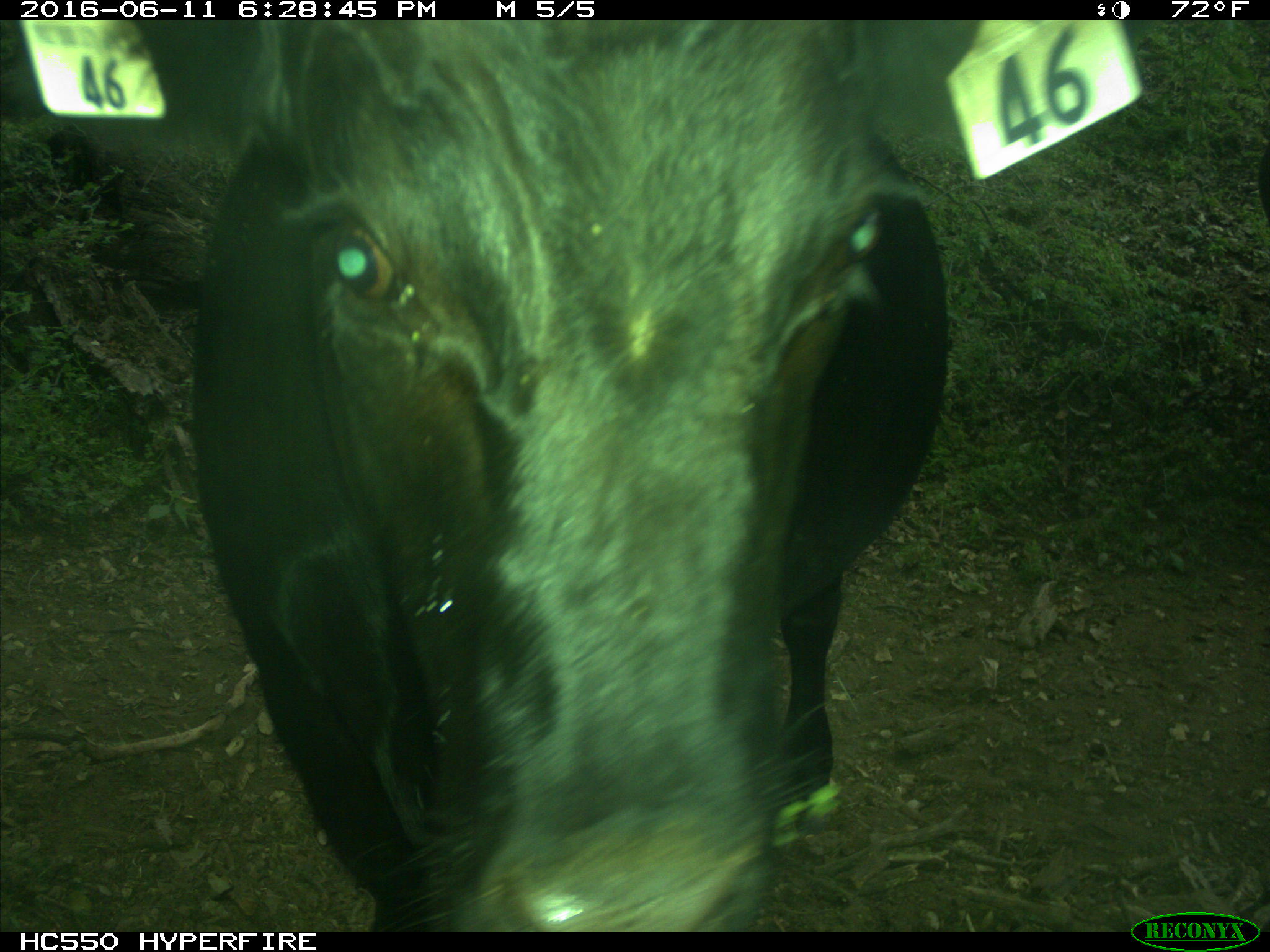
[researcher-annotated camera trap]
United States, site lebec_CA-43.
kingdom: Animalia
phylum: Chordata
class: Mammalia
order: Artiodactyla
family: Bovidae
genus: Bos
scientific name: Bos taurus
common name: domestic cow